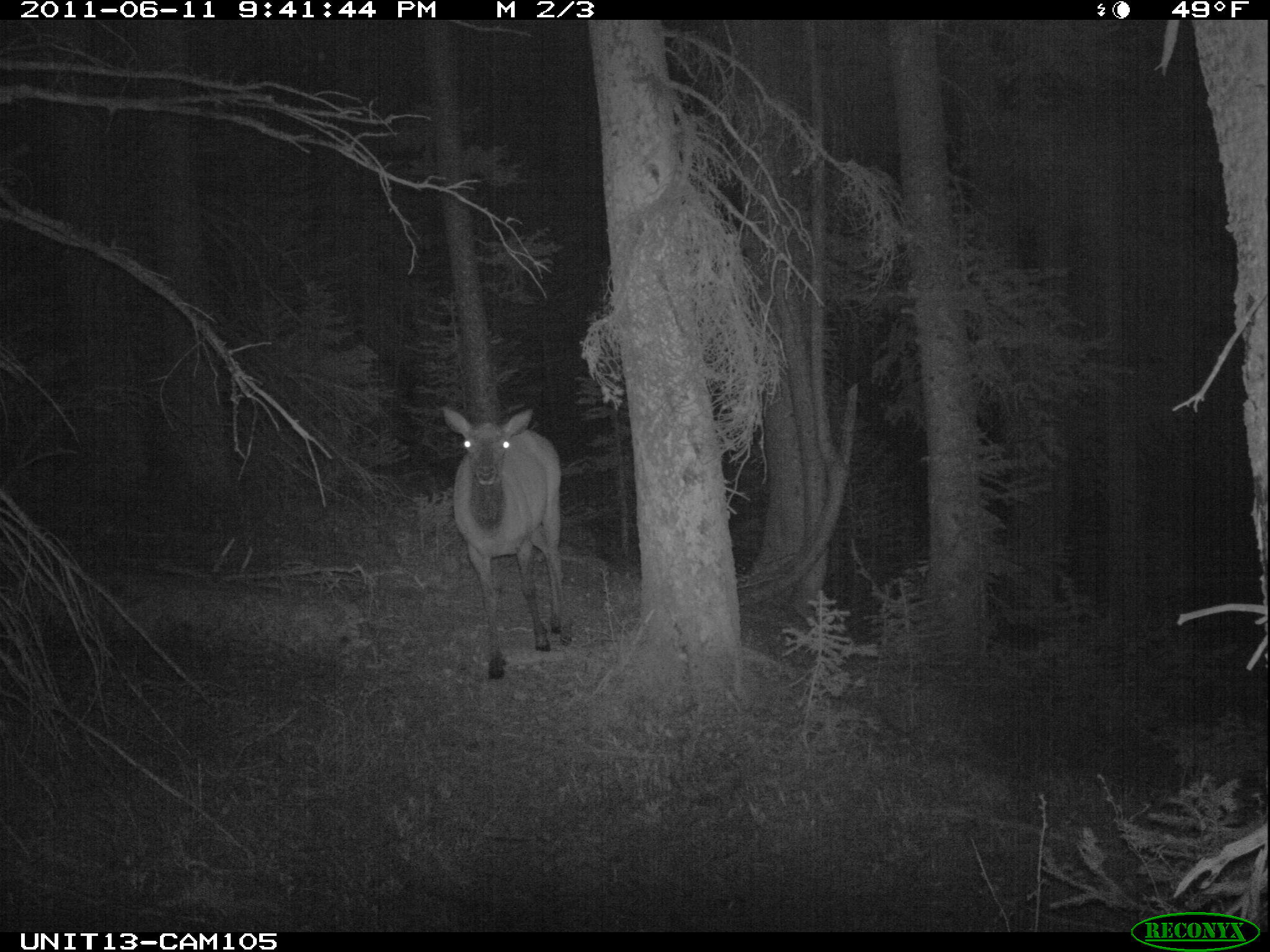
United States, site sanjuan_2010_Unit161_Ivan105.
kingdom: Animalia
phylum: Chordata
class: Mammalia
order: Artiodactyla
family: Cervidae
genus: Cervus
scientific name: Cervus elaphus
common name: red deer